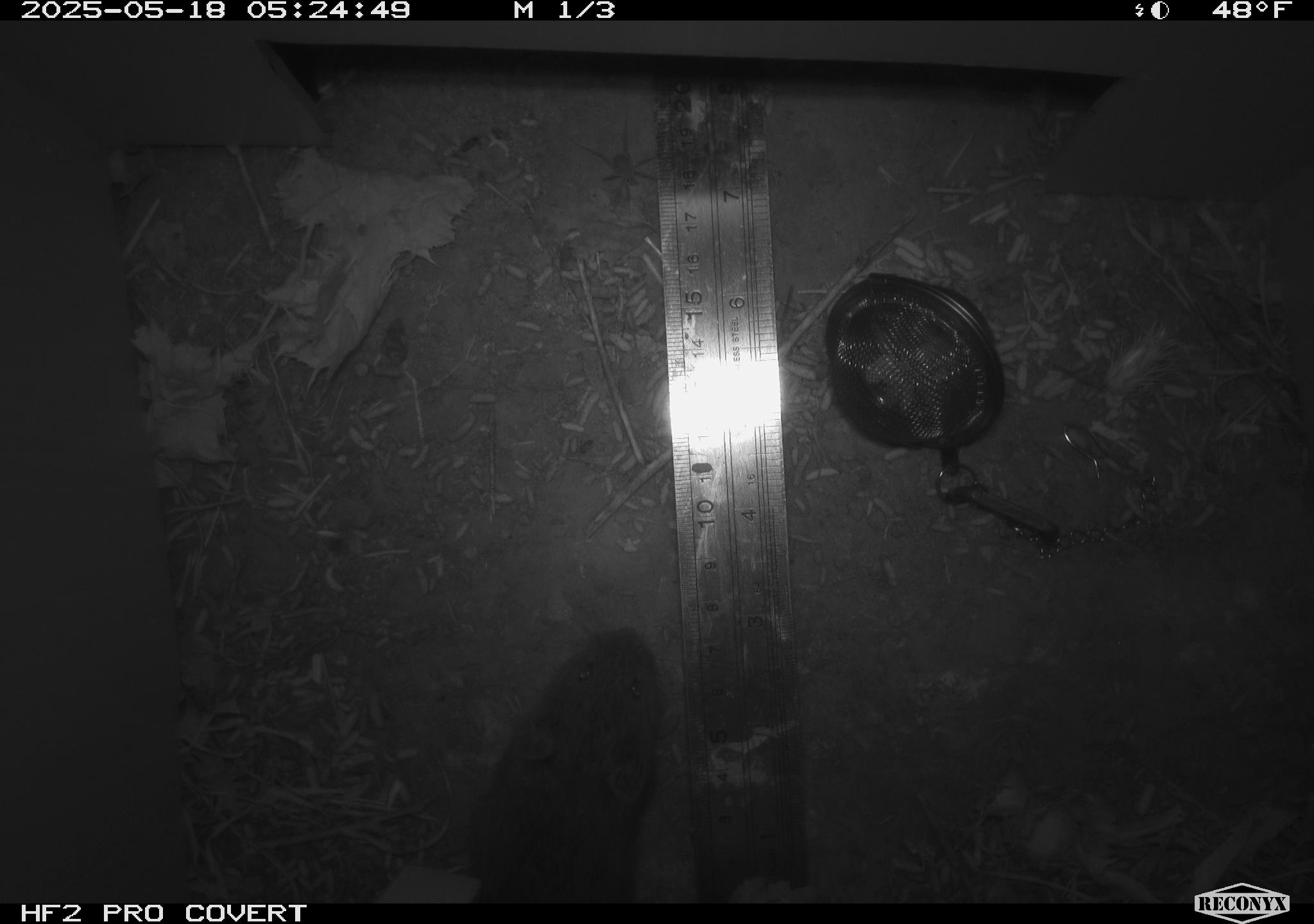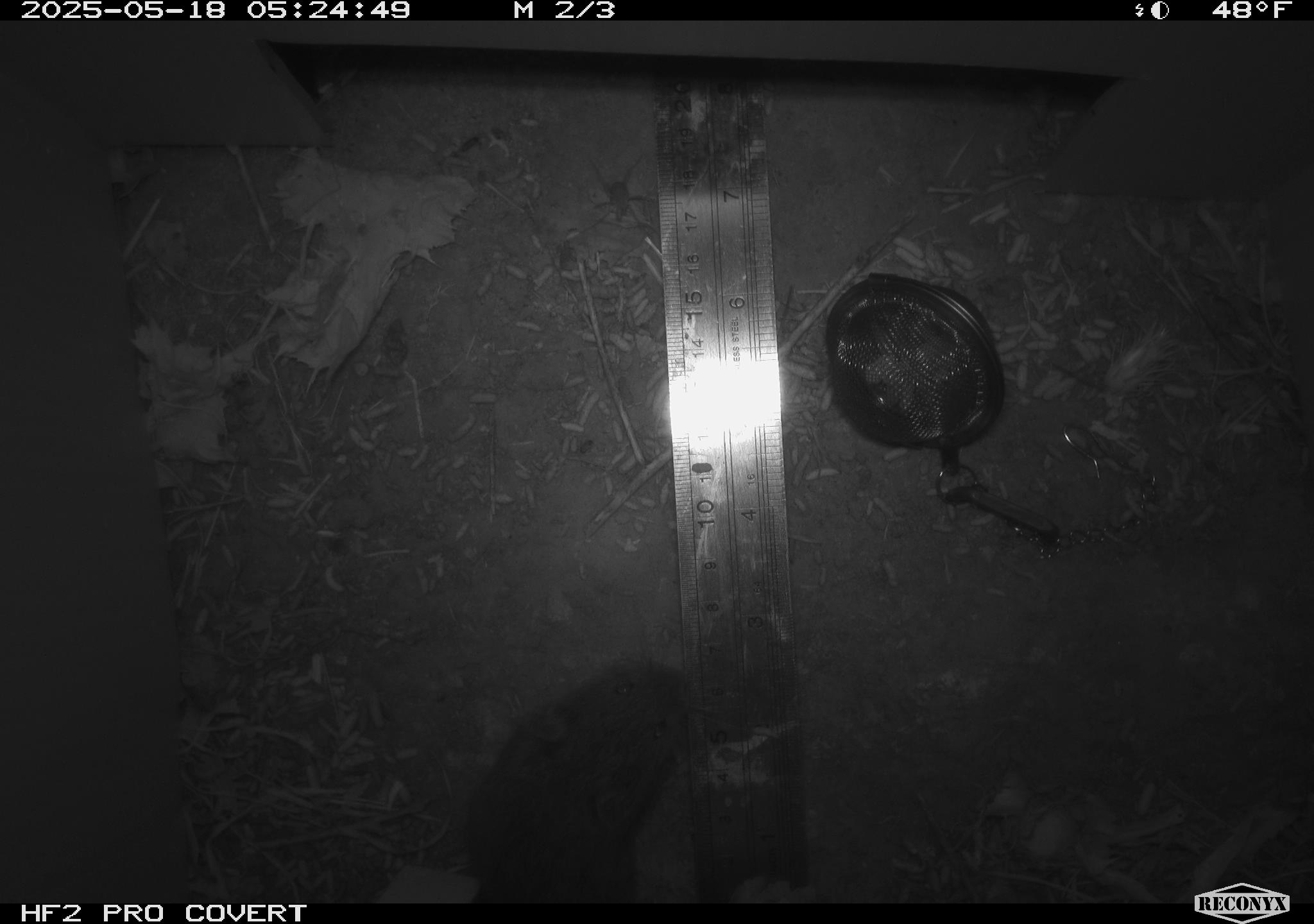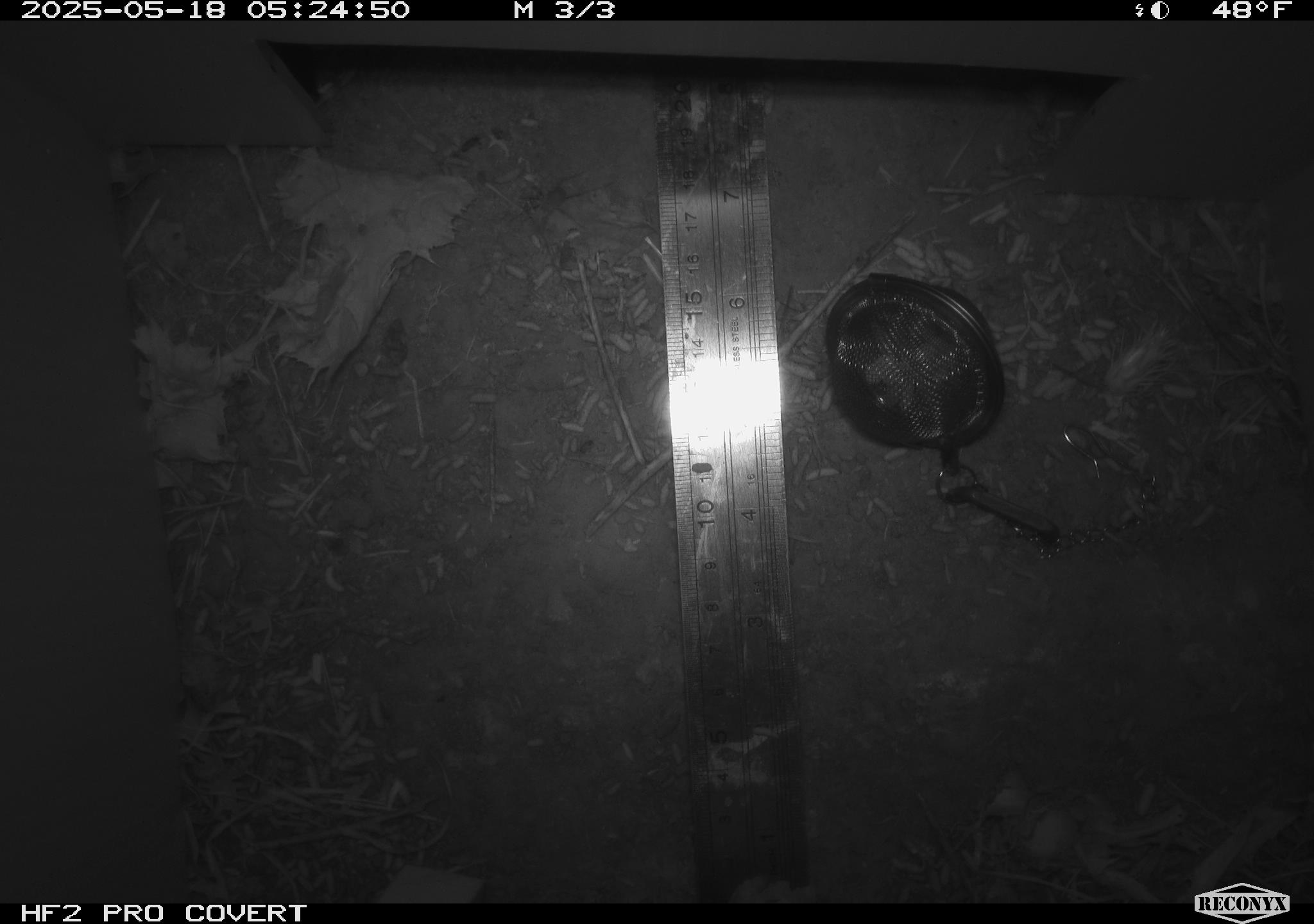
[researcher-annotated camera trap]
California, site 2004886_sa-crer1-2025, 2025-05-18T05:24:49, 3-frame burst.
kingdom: Animalia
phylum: Chordata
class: Mammalia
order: Rodentia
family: Cricetidae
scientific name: Arvicolinae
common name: voles, lemmings, and muskrats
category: arvicolinae subfamily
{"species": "arvicolinae subfamily (voles, lemmings, and muskrats) (Arvicolinae)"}